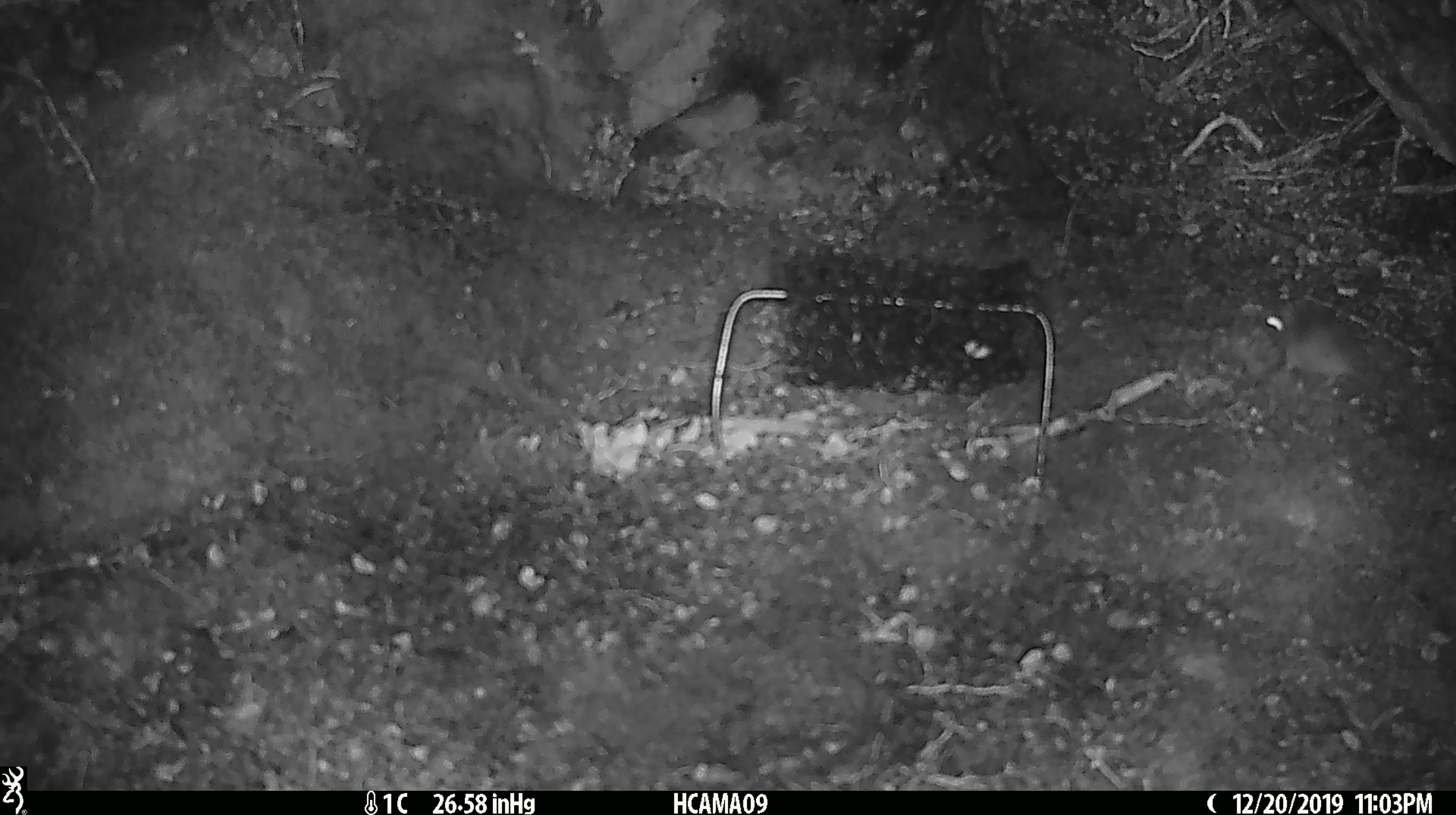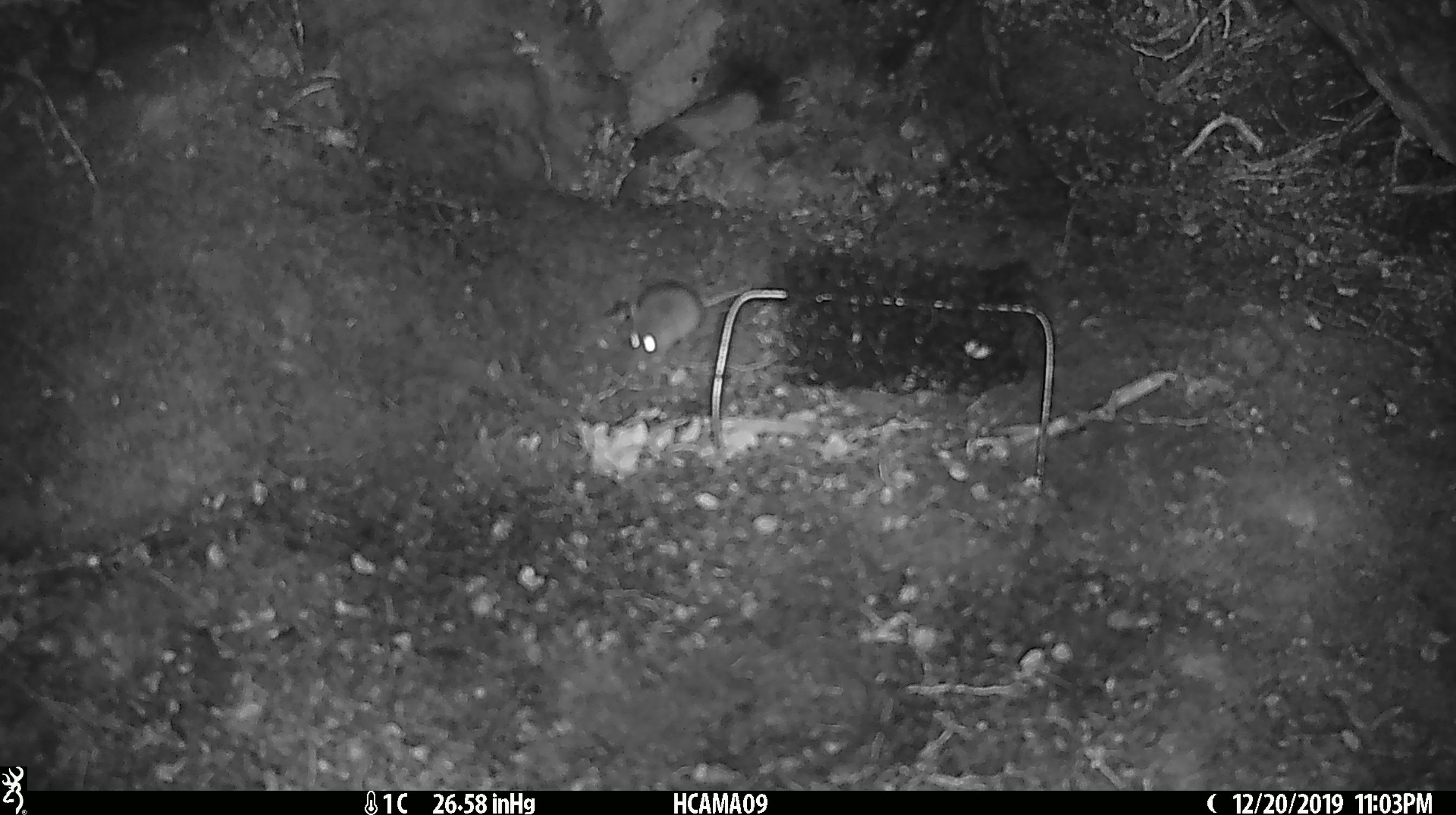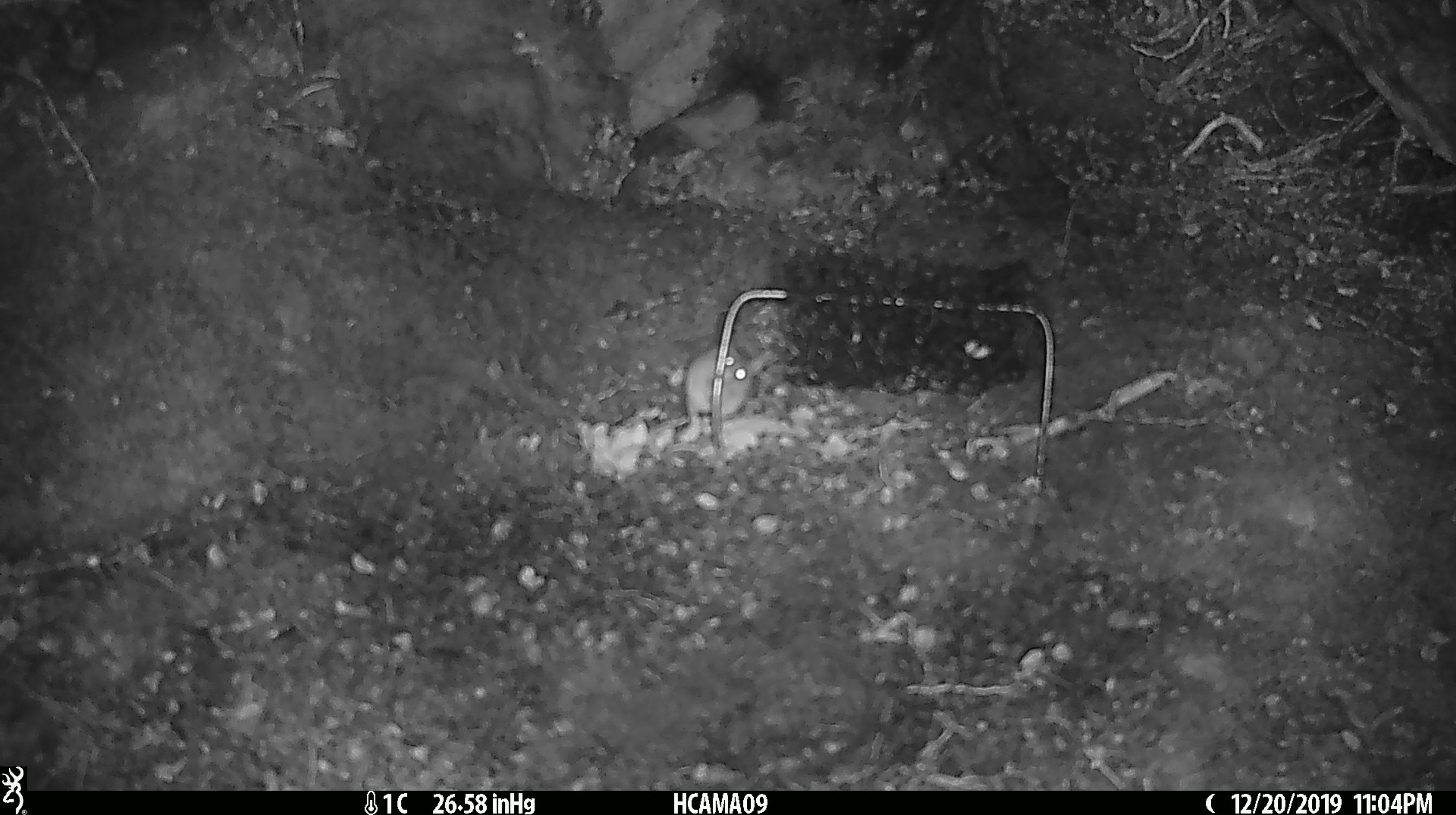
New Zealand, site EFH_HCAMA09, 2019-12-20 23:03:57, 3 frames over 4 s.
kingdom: Animalia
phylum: Chordata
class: Mammalia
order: Rodentia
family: Muridae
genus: Mus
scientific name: Mus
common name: mouse